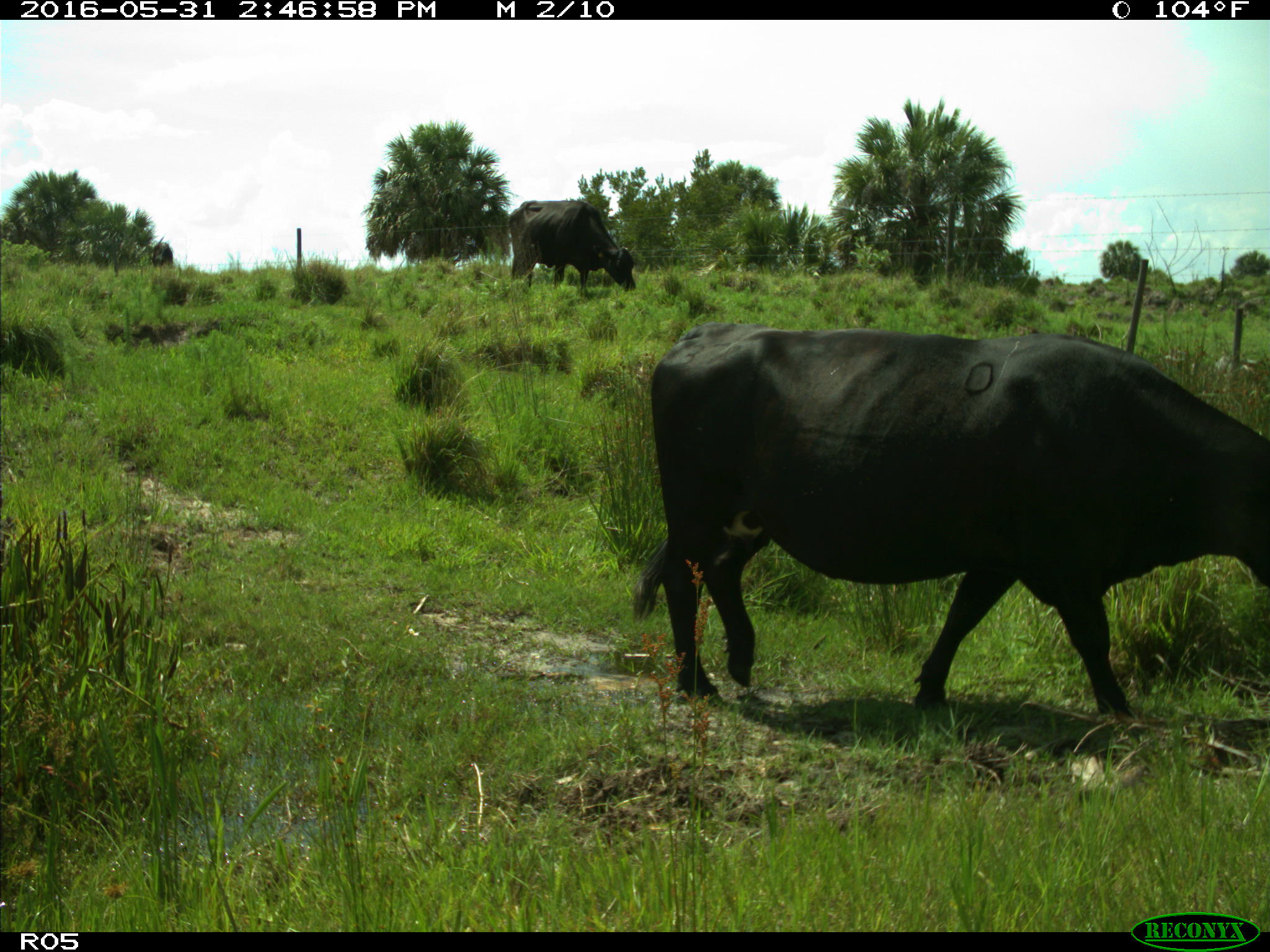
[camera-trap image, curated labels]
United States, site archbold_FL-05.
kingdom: Animalia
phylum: Chordata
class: Mammalia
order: Artiodactyla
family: Bovidae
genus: Bos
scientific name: Bos taurus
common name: domestic cow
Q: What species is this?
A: Bos taurus (domestic cow).